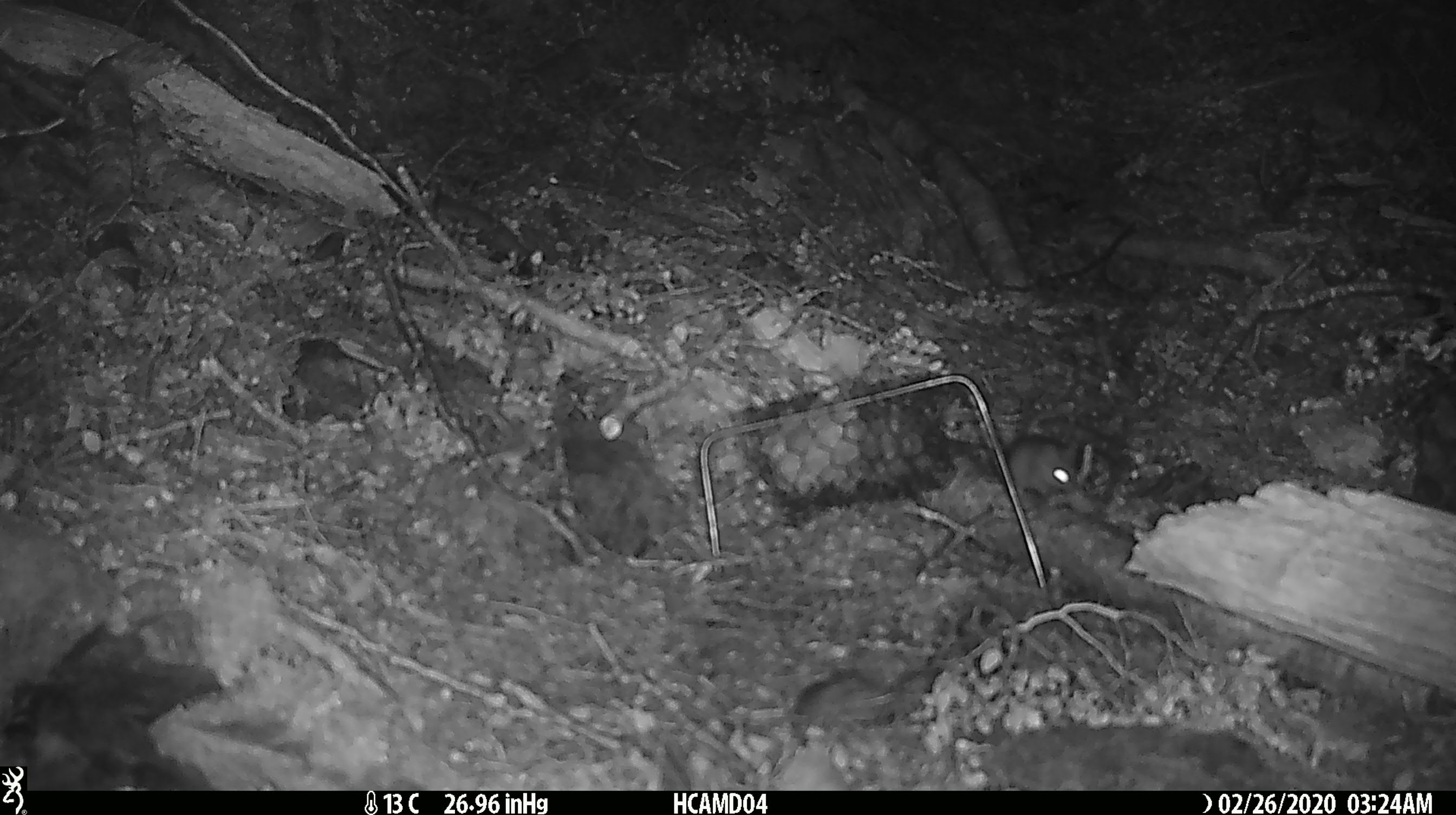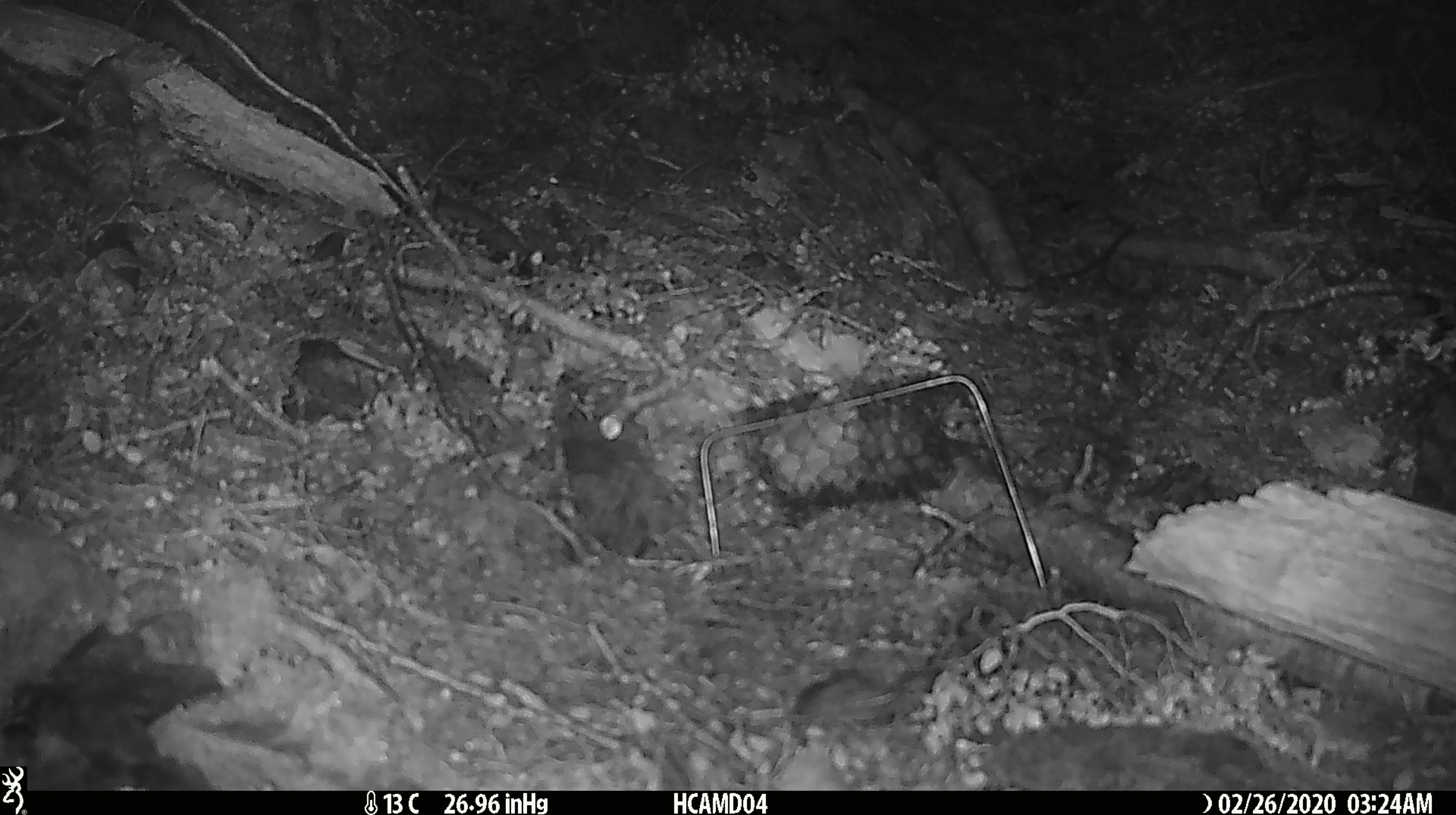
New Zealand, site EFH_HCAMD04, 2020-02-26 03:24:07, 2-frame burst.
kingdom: Animalia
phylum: Chordata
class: Mammalia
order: Rodentia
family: Muridae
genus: Mus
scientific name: Mus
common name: mouse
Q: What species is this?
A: Mouse (Mus).